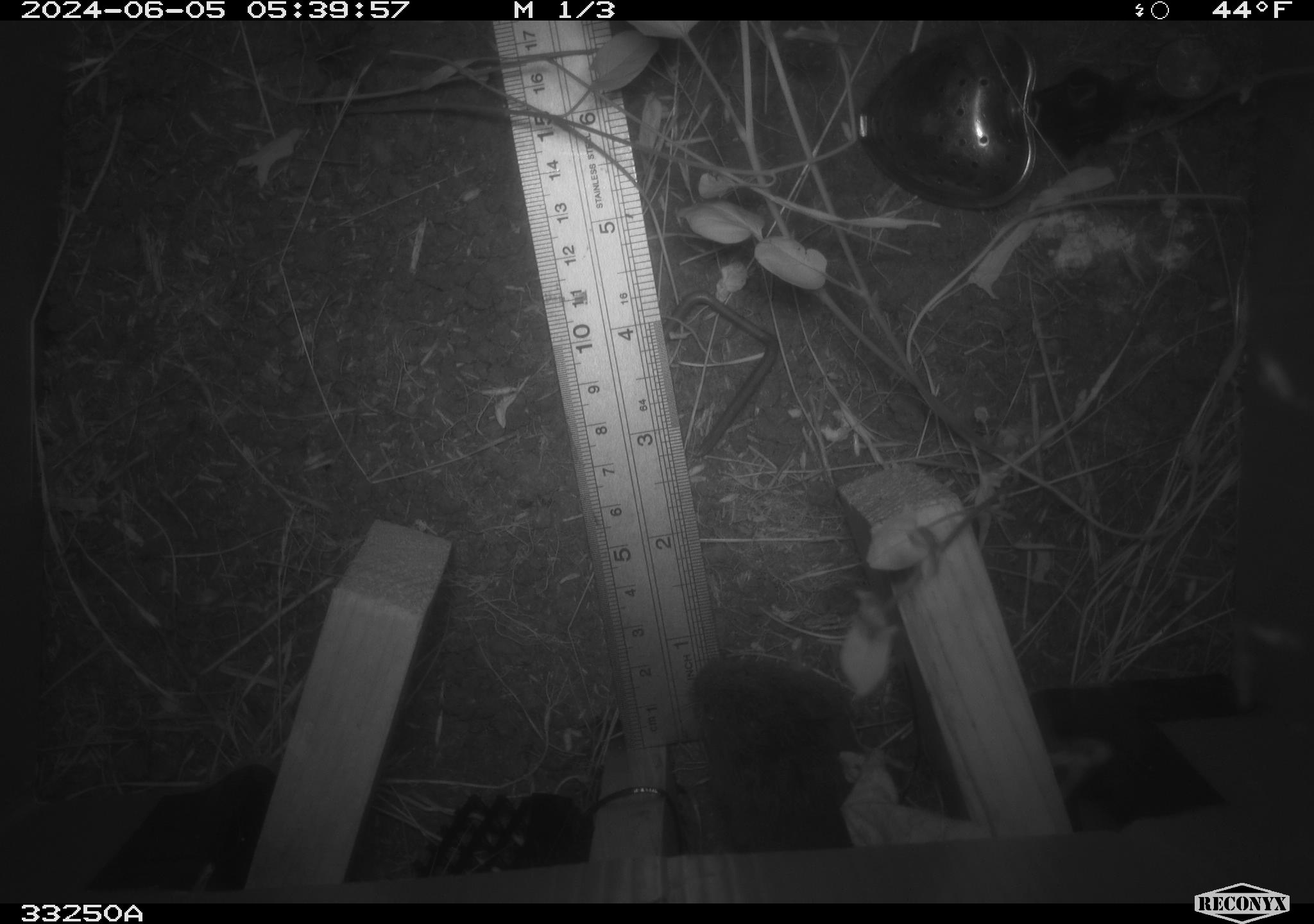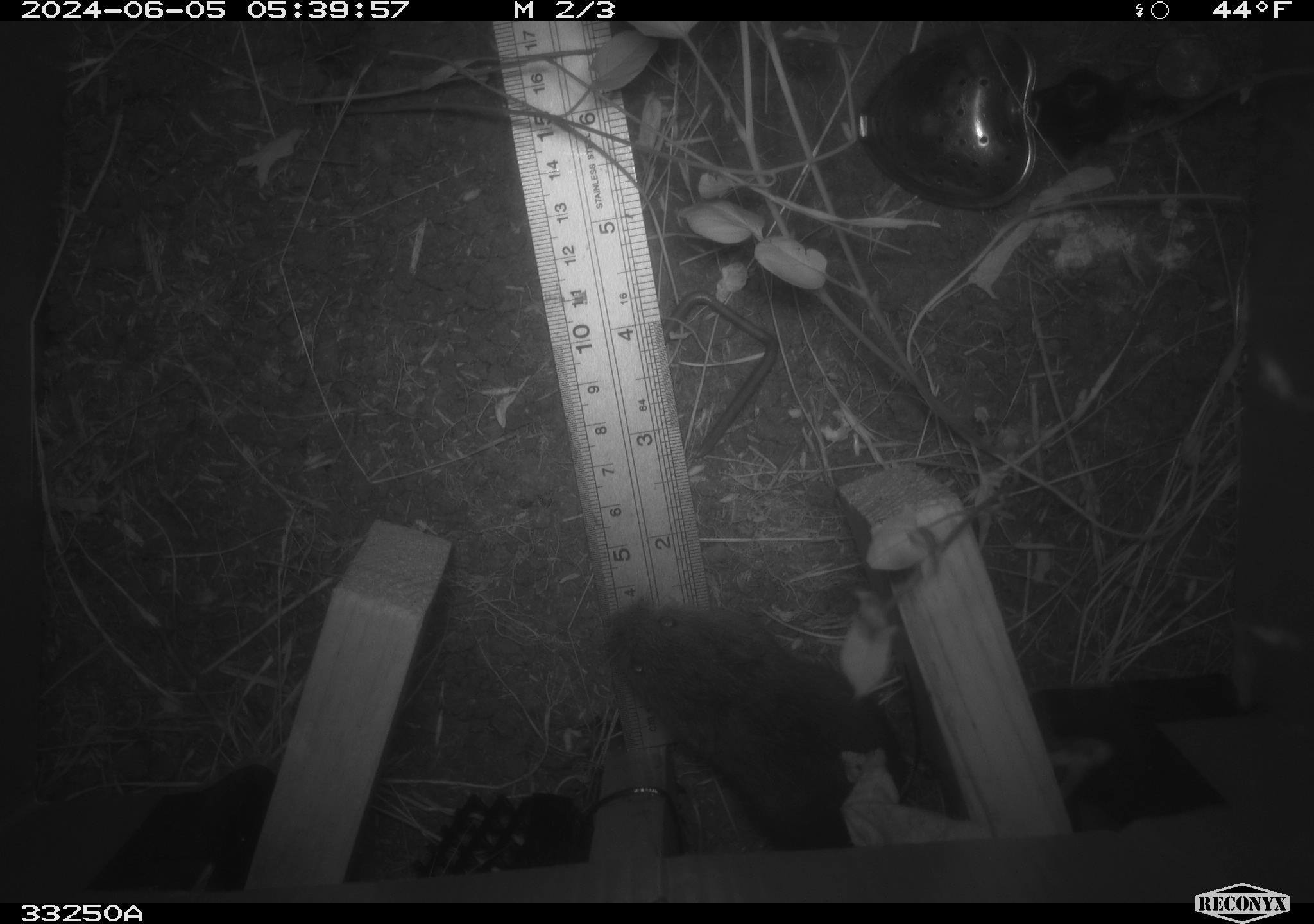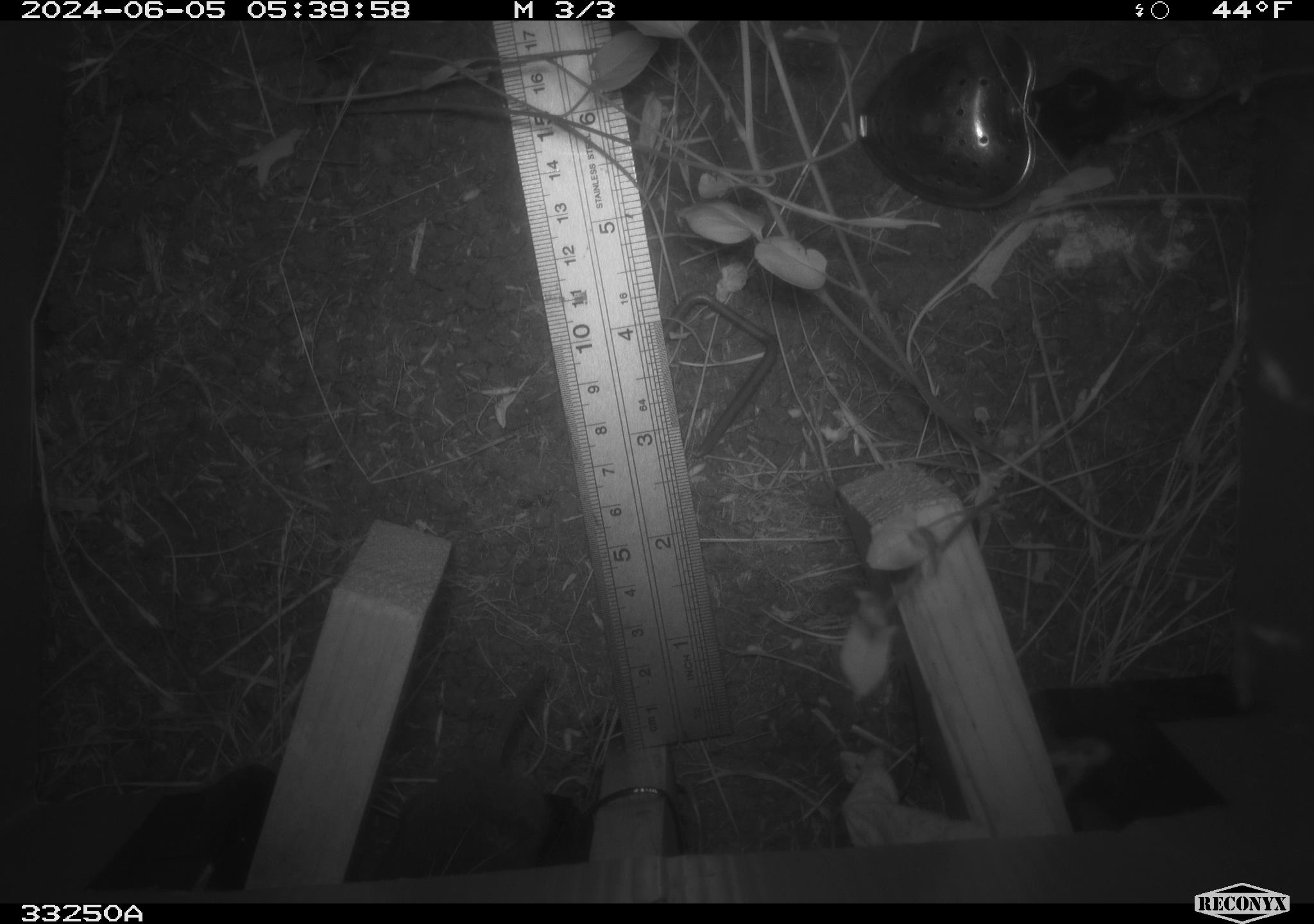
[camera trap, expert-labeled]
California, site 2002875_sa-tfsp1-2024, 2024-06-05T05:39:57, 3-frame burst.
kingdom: Animalia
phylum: Chordata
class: Mammalia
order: Rodentia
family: Cricetidae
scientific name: Arvicolinae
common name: voles, lemmings, and muskrats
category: arvicolinae subfamily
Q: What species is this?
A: Arvicolinae subfamily (voles, lemmings, and muskrats) (Arvicolinae).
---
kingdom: Animalia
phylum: Chordata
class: Mammalia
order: Rodentia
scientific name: Rodentia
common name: rodent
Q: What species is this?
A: Rodent (Rodentia).